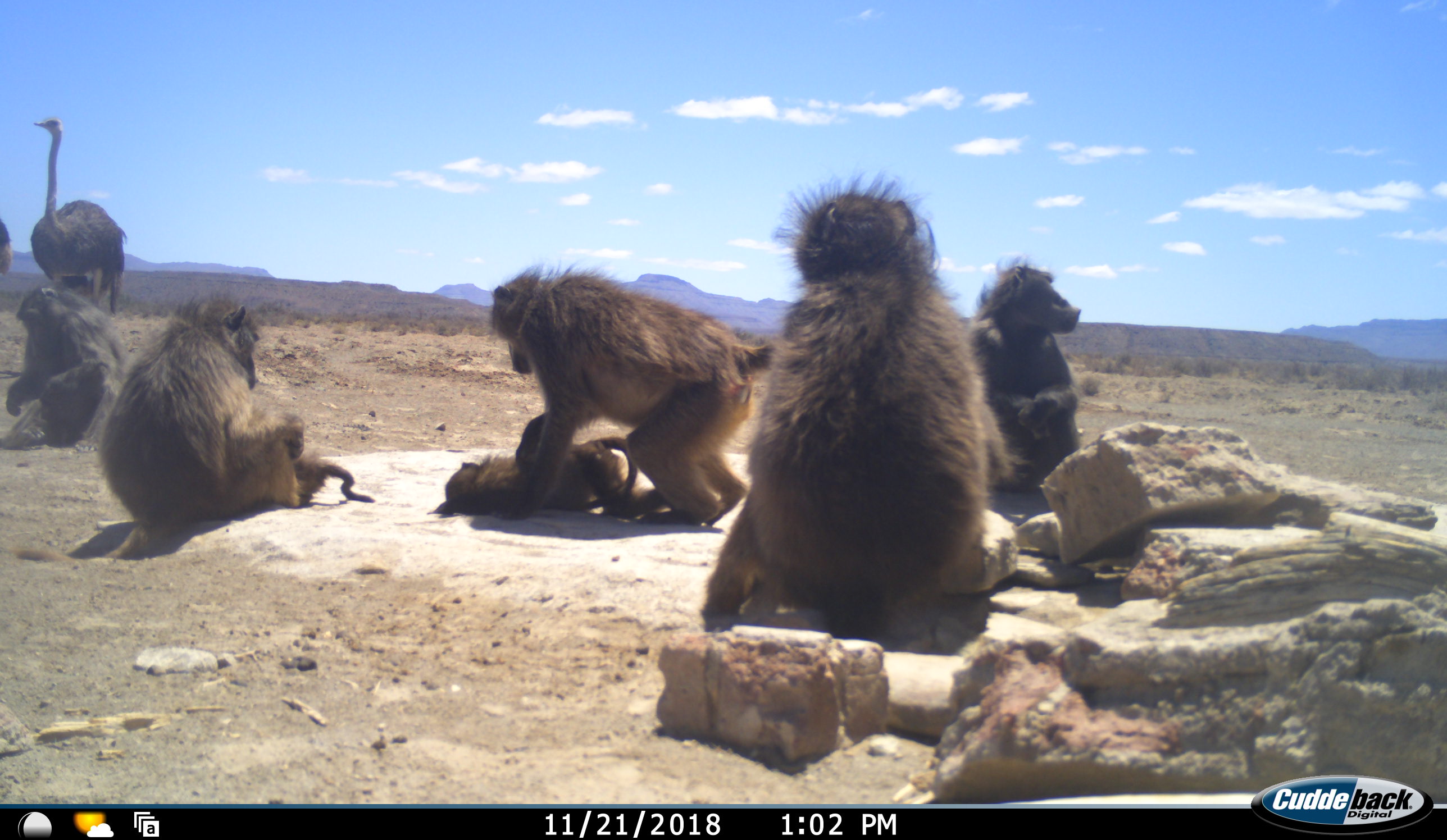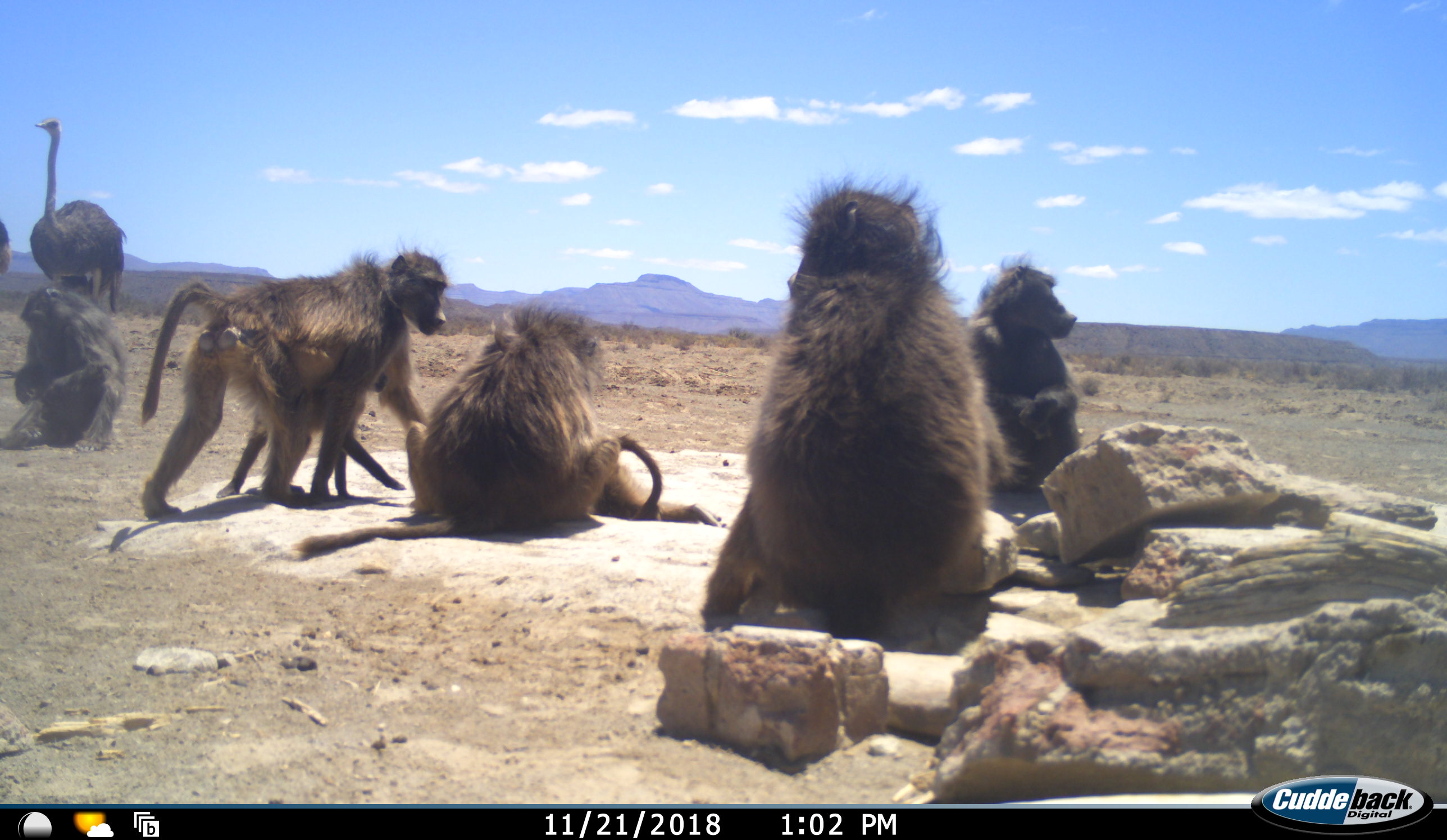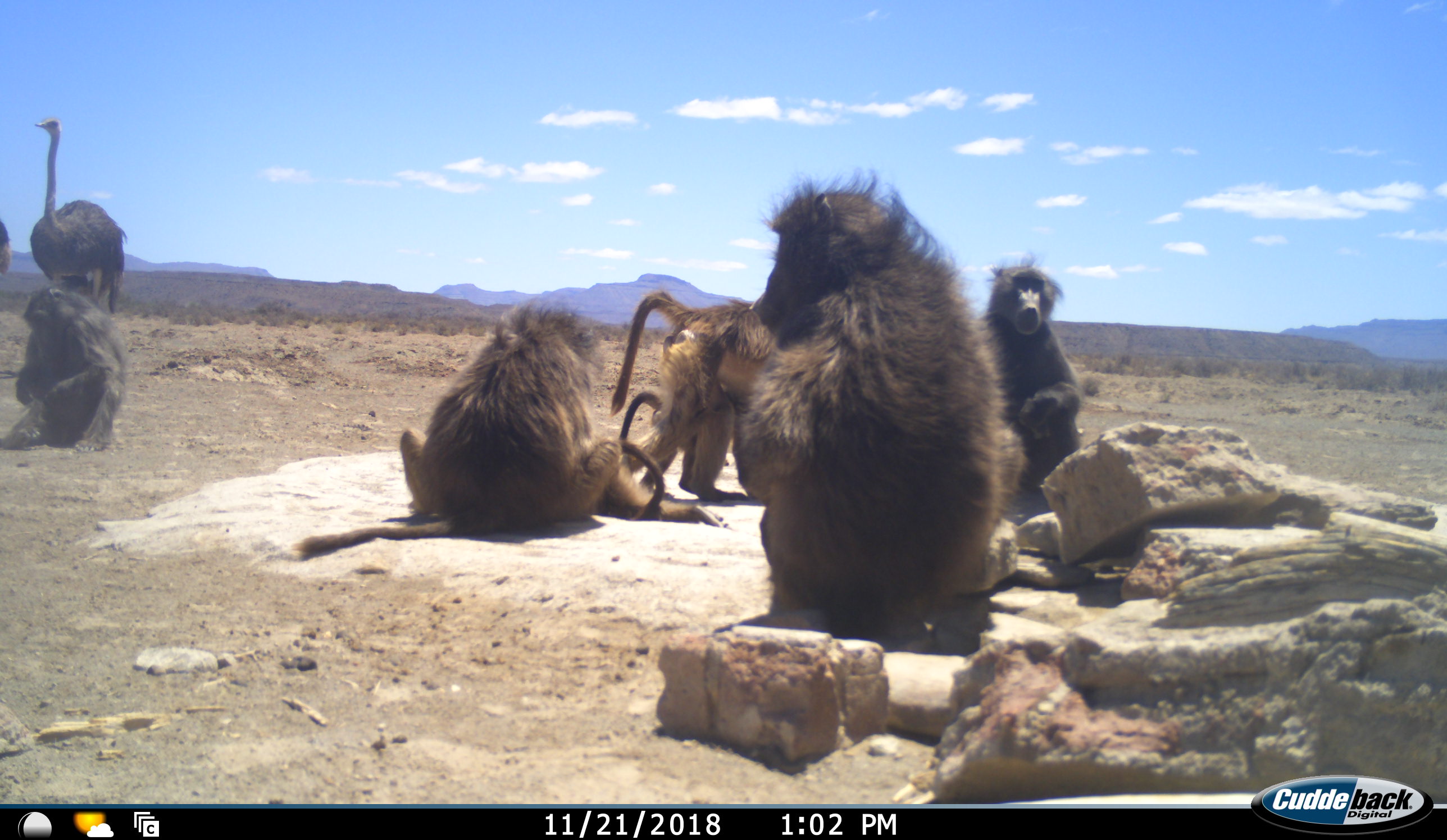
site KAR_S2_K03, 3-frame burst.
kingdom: Animalia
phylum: Chordata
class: Mammalia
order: Primates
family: Cercopithecidae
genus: Papio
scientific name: Papio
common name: baboon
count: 7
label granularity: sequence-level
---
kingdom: Animalia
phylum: Chordata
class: Aves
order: Struthioniformes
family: Struthionidae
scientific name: Struthionidae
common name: ostrich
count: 2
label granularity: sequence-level